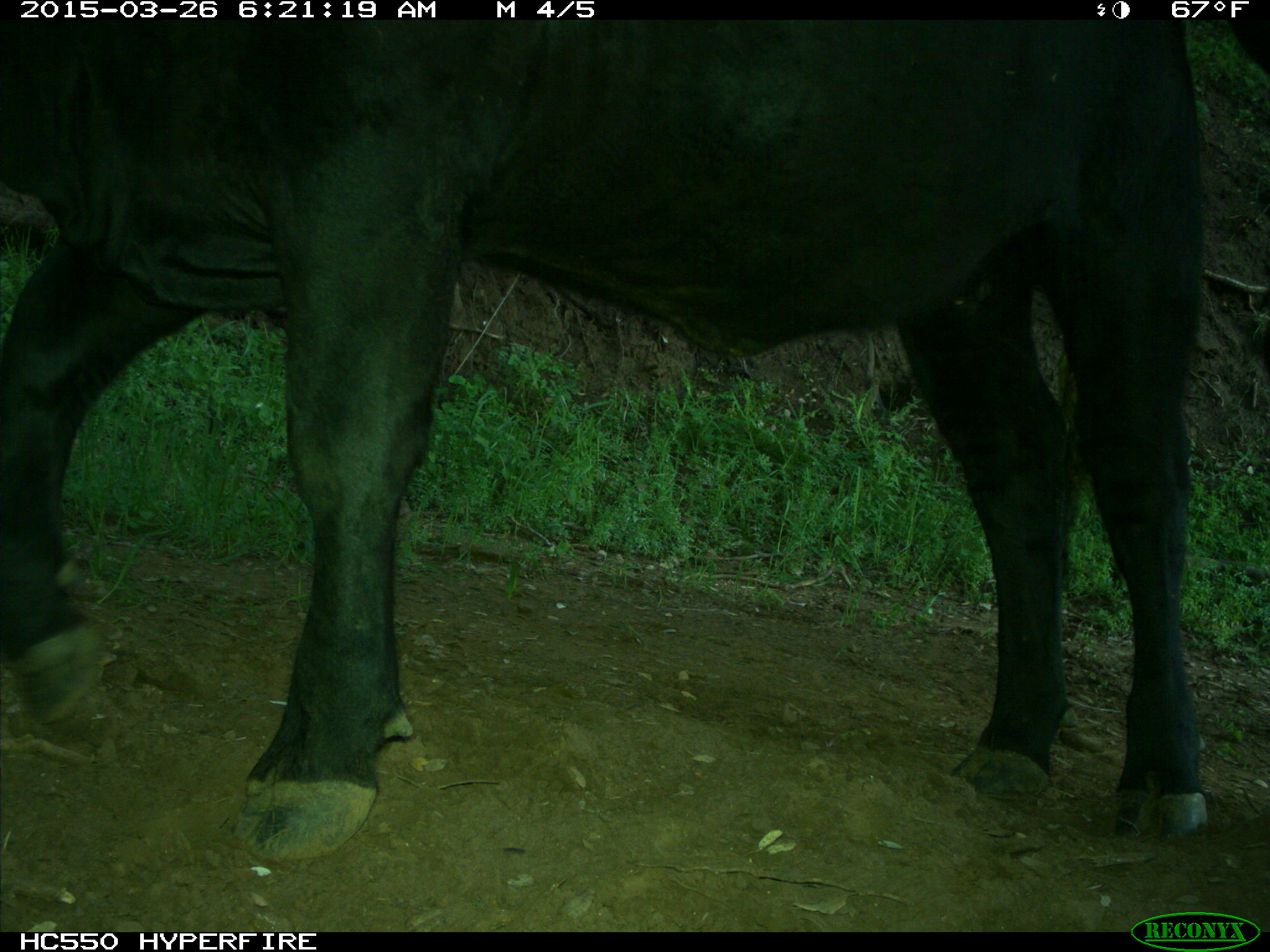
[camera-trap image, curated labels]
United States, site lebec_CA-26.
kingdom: Animalia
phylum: Chordata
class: Mammalia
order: Artiodactyla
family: Bovidae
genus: Bos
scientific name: Bos taurus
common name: domestic cow